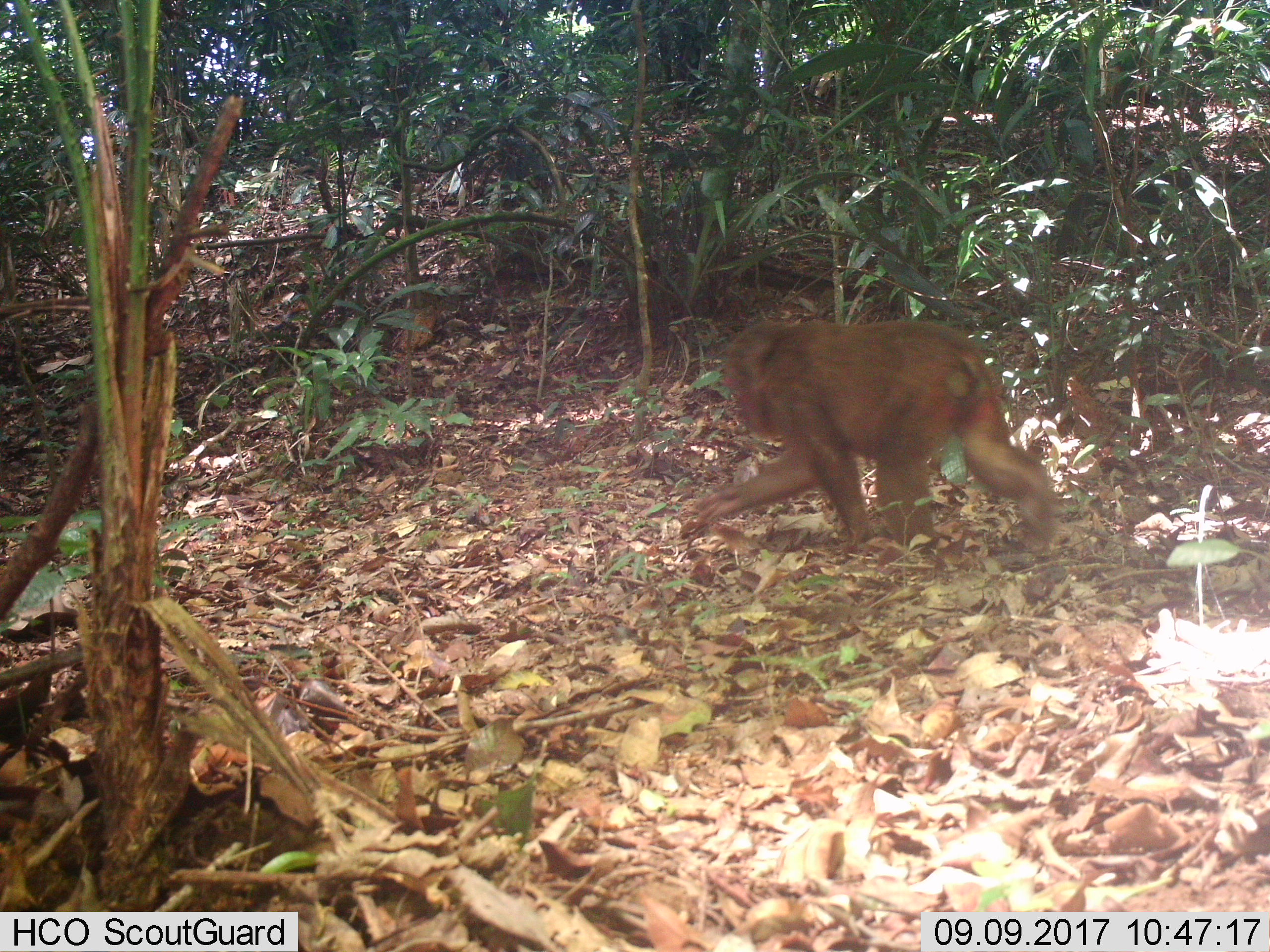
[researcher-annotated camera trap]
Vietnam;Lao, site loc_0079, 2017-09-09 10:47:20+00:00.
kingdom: Animalia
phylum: Chordata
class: Mammalia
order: Primates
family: Cercopithecidae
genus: Macaca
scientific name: Macaca arctoides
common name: stump-tailed macaque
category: stump tailed macaque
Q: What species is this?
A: Stump tailed macaque (stump-tailed macaque) (Macaca arctoides).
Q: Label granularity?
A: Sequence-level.